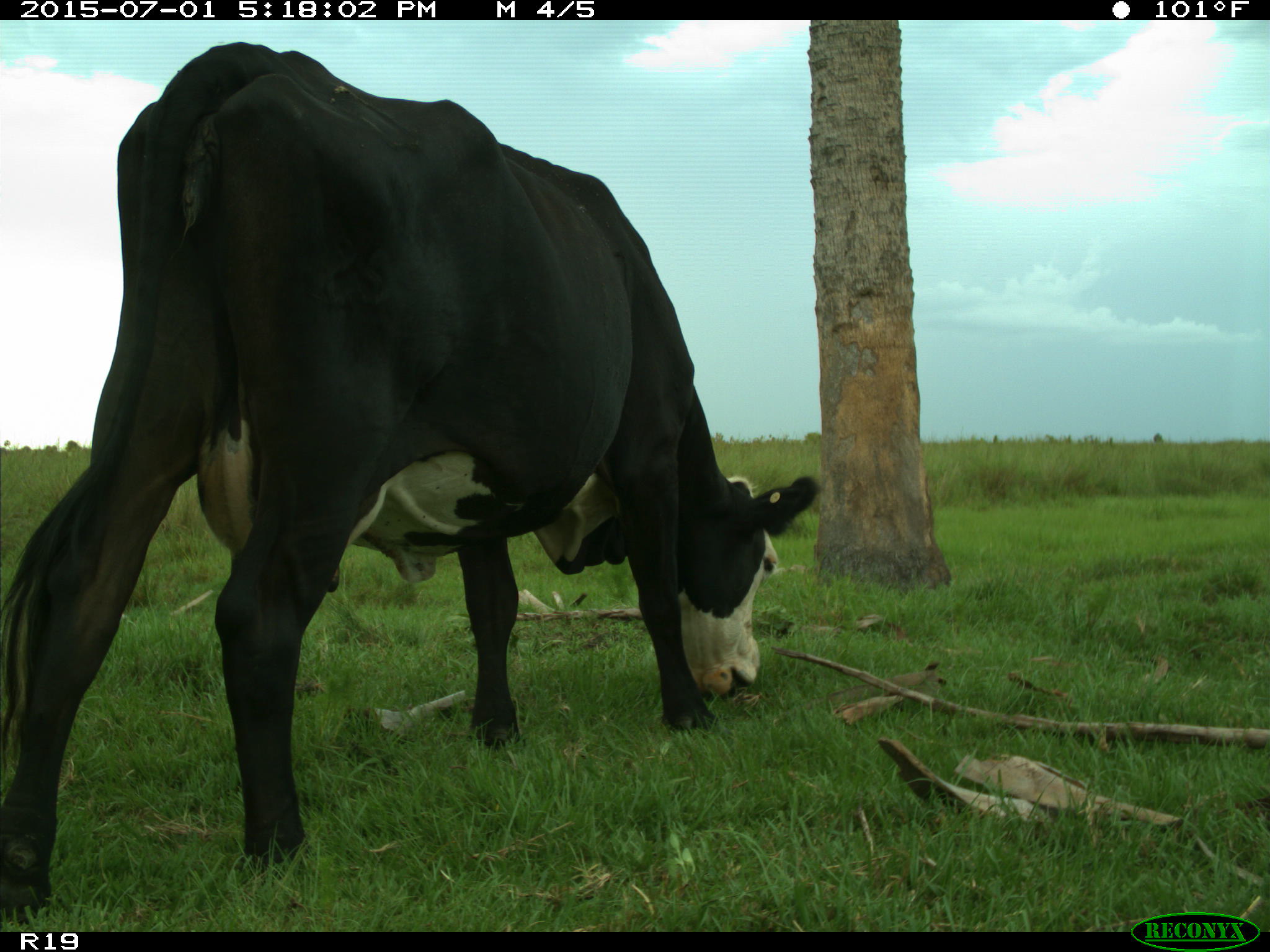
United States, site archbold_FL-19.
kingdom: Animalia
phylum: Chordata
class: Mammalia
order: Artiodactyla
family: Bovidae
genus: Bos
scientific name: Bos taurus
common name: domestic cow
Bos taurus (domestic cow).